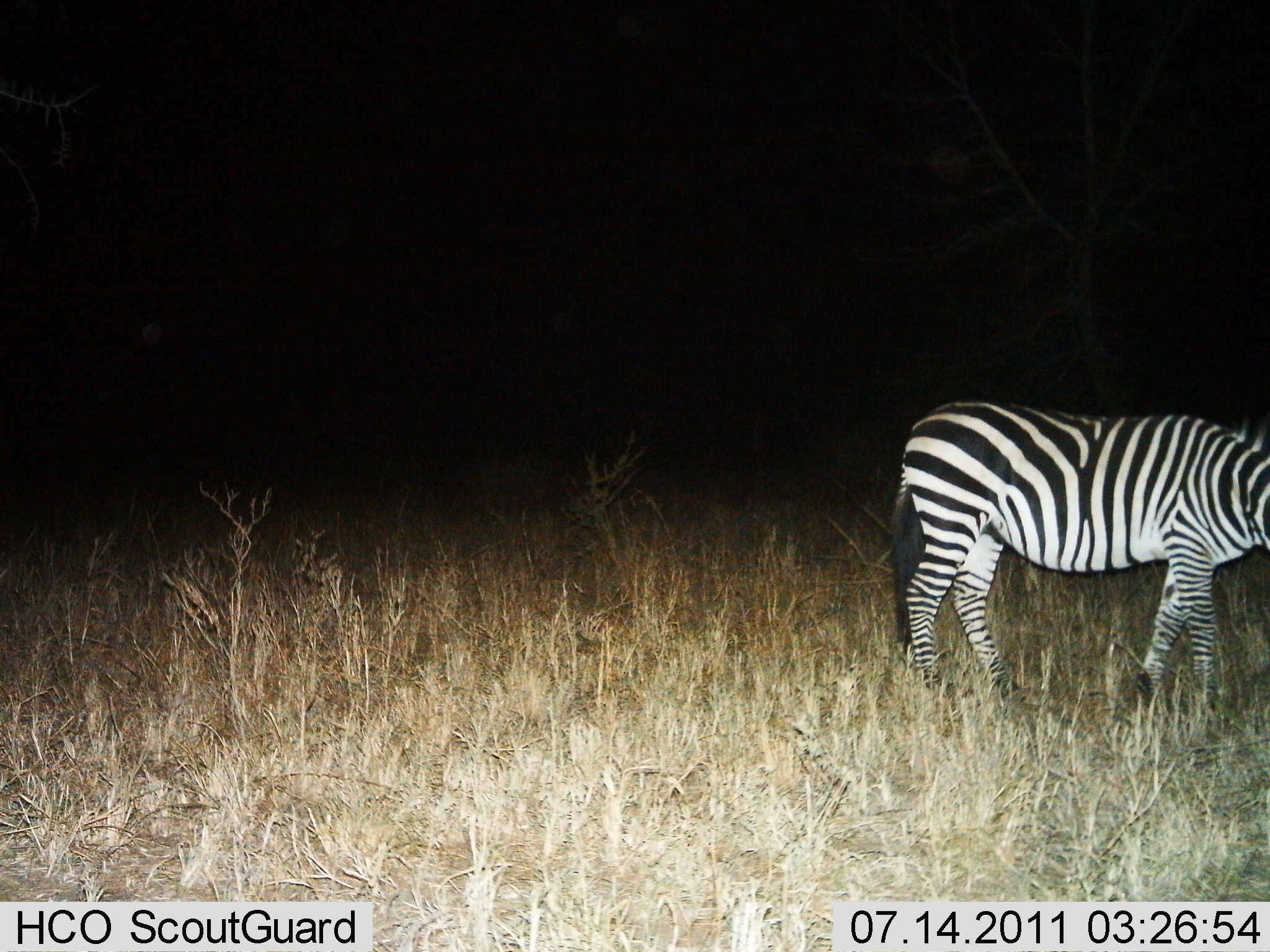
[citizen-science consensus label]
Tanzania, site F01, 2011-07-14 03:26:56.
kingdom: Animalia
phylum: Chordata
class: Mammalia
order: Perissodactyla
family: Equidae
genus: Equus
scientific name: Equus quagga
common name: plains zebra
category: zebra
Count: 1.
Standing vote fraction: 77%.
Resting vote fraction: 0%.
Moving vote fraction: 23%.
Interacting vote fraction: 0%.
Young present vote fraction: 0%.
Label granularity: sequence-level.